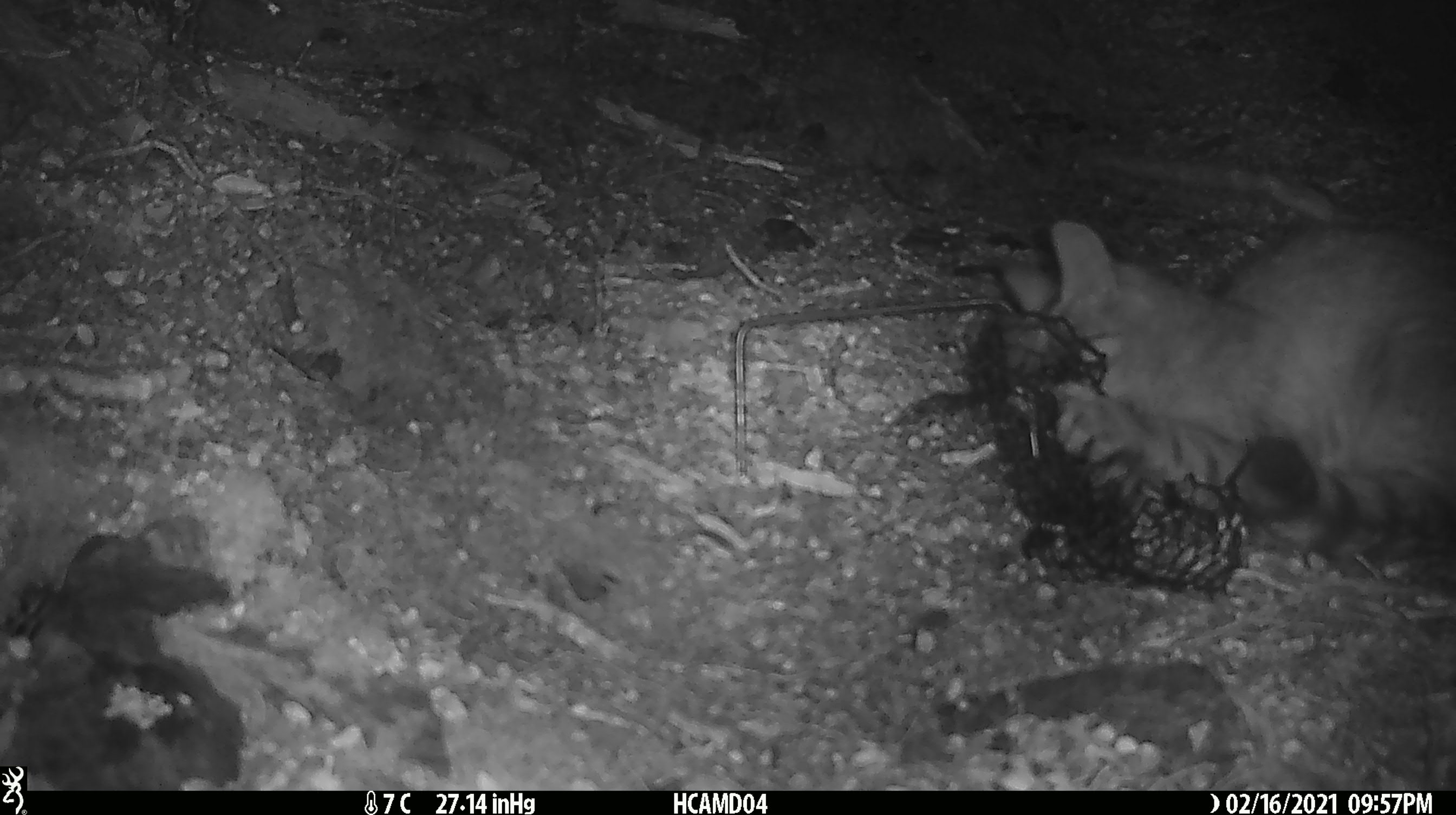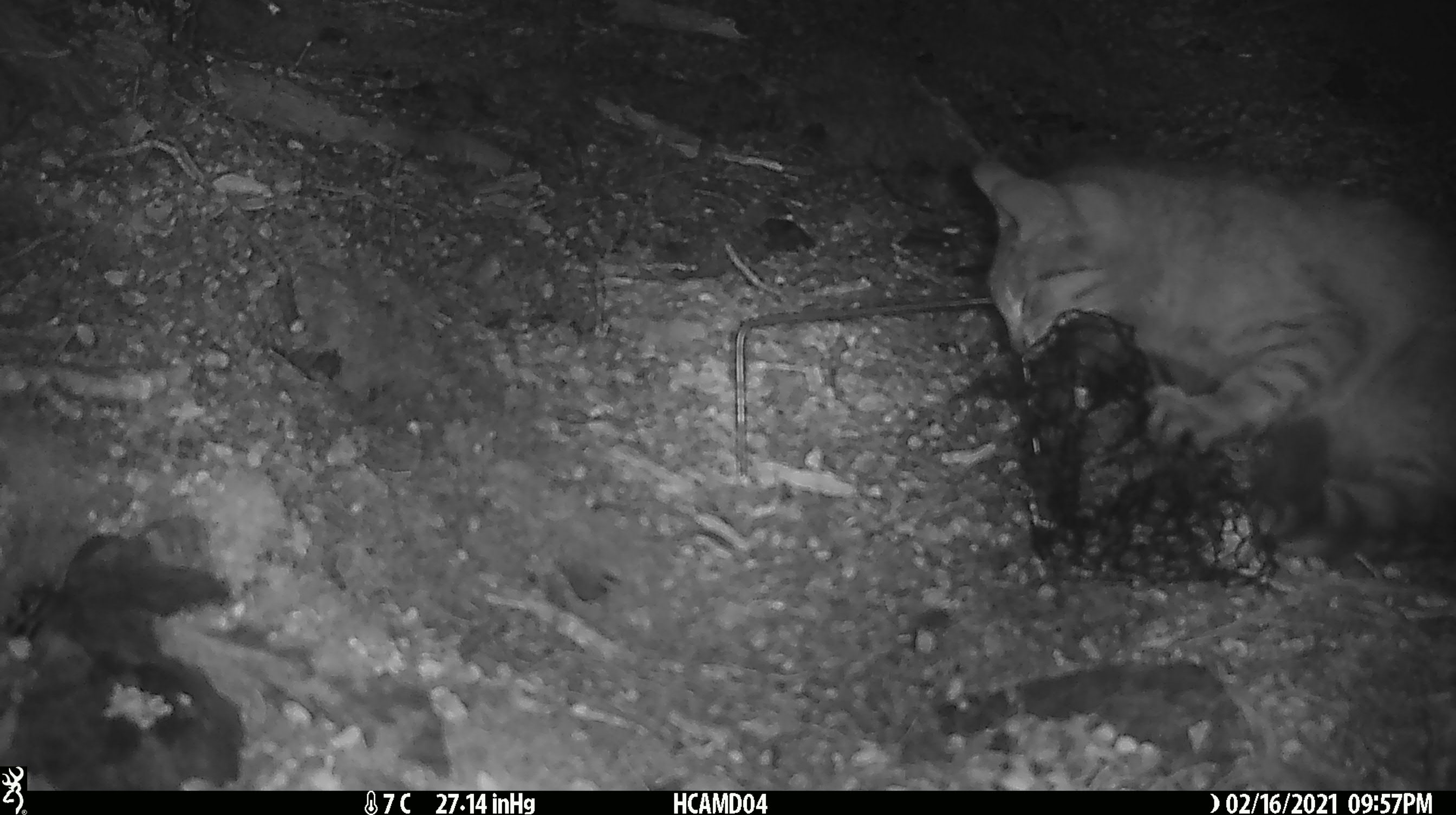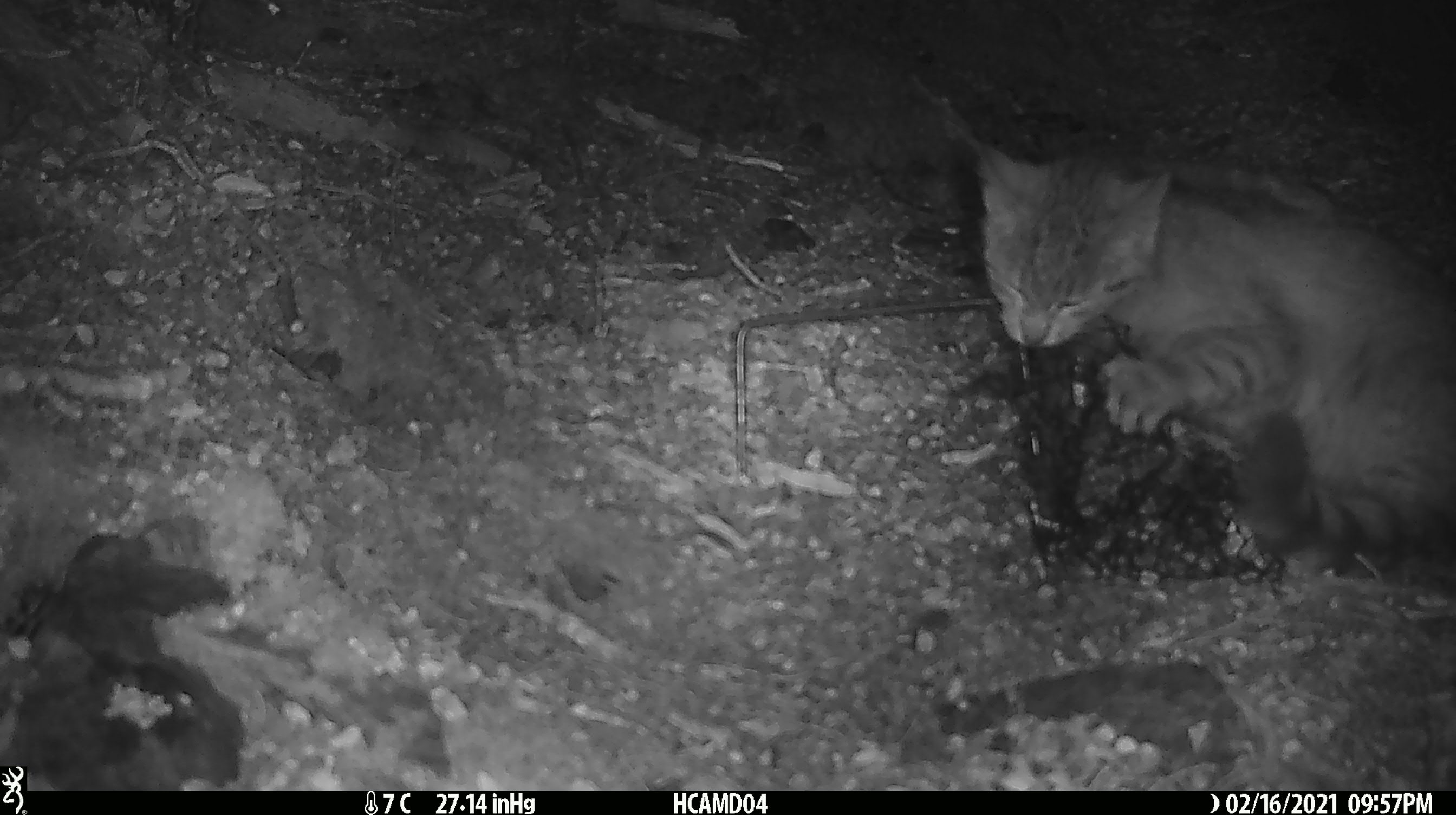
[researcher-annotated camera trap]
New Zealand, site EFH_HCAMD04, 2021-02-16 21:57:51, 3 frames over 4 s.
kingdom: Animalia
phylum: Chordata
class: Mammalia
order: Carnivora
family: Felidae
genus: Felis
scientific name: Felis catus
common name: domestic cat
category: cat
Cat (domestic cat) (Felis catus).